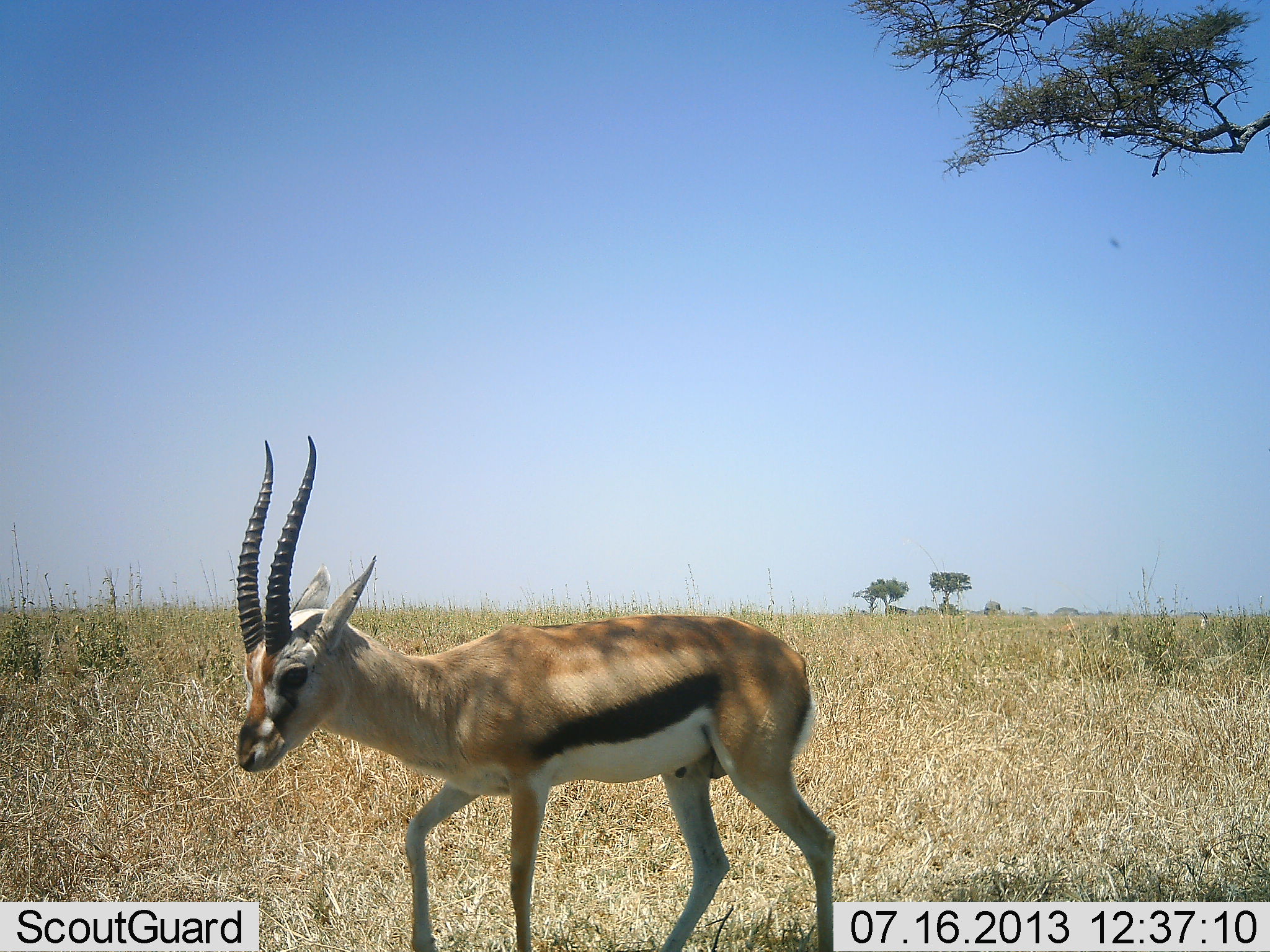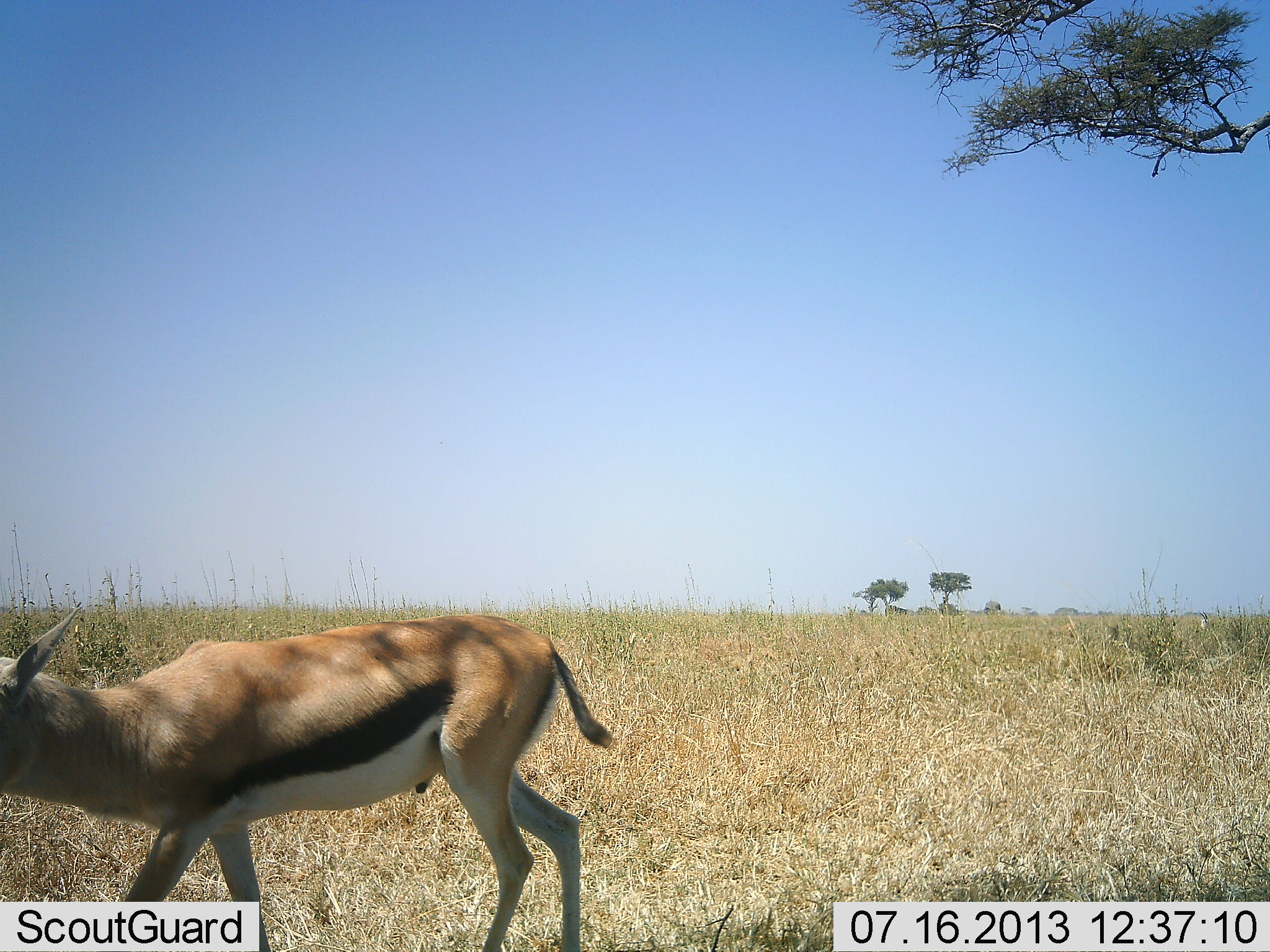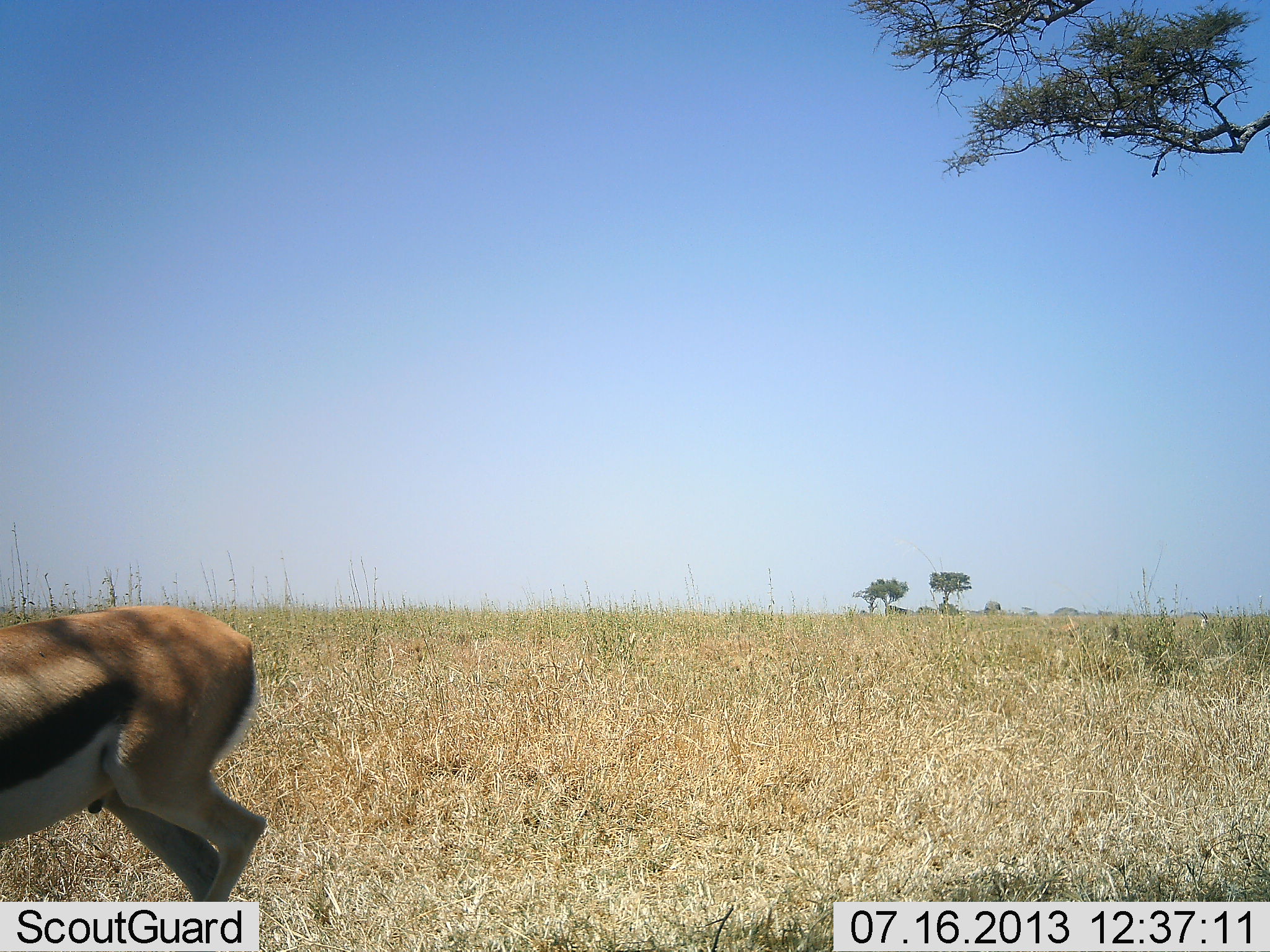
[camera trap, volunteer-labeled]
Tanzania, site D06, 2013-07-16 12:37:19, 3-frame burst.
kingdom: Animalia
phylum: Chordata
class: Mammalia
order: Artiodactyla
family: Bovidae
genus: Eudorcas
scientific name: Eudorcas thomsonii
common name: thomson's gazelle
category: gazellethomsons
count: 1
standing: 10%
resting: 0%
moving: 100%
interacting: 0%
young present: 0%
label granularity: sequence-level